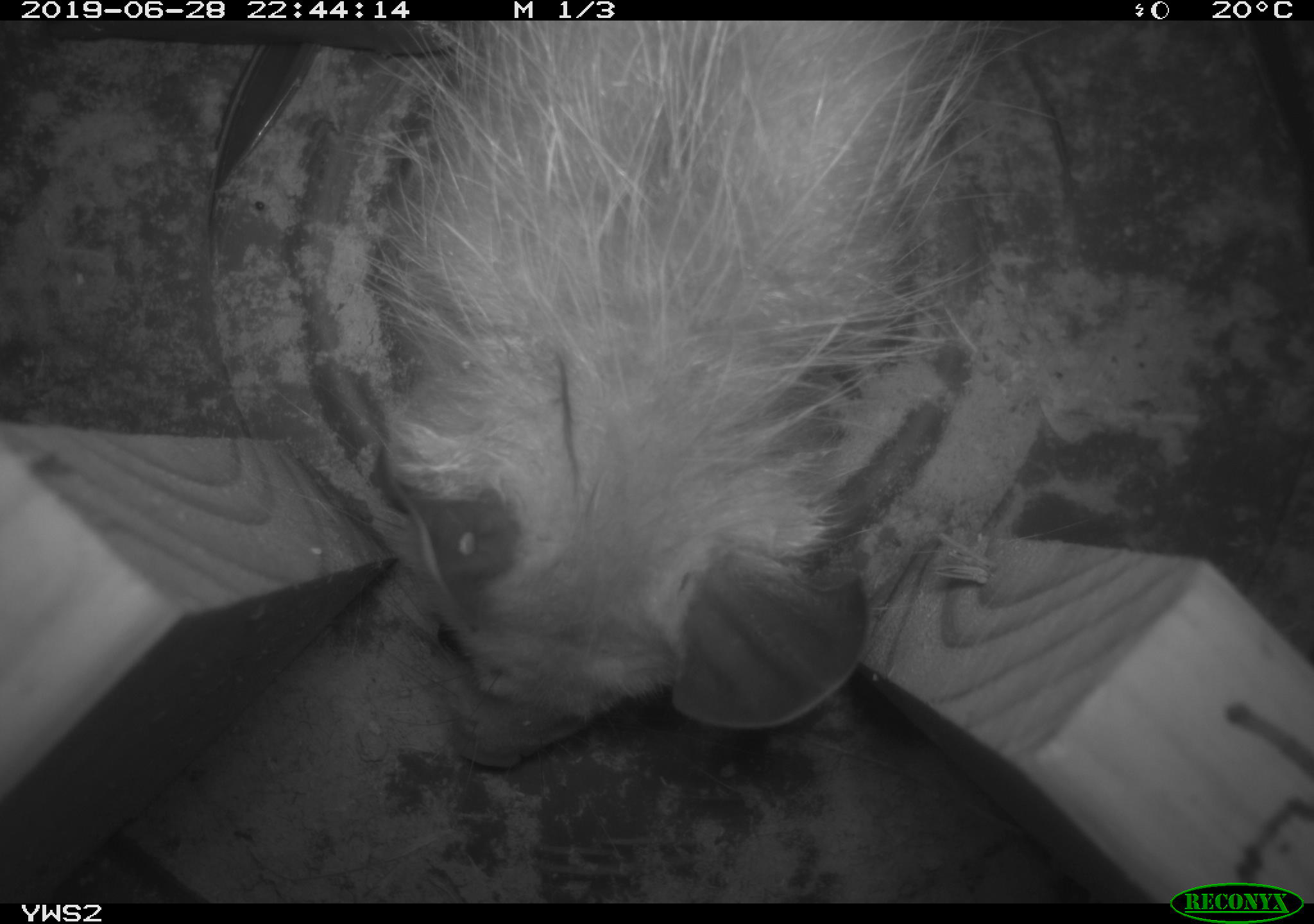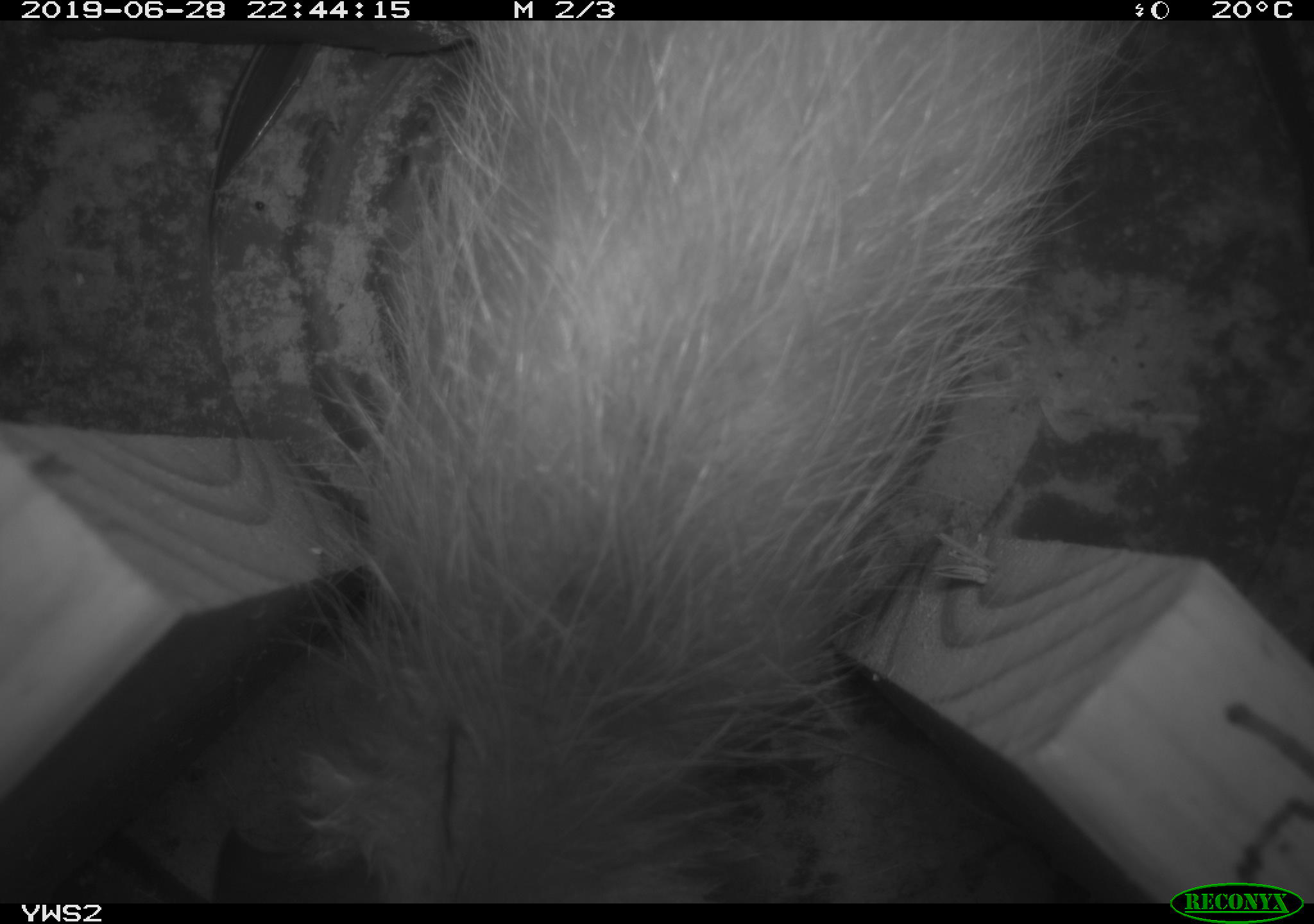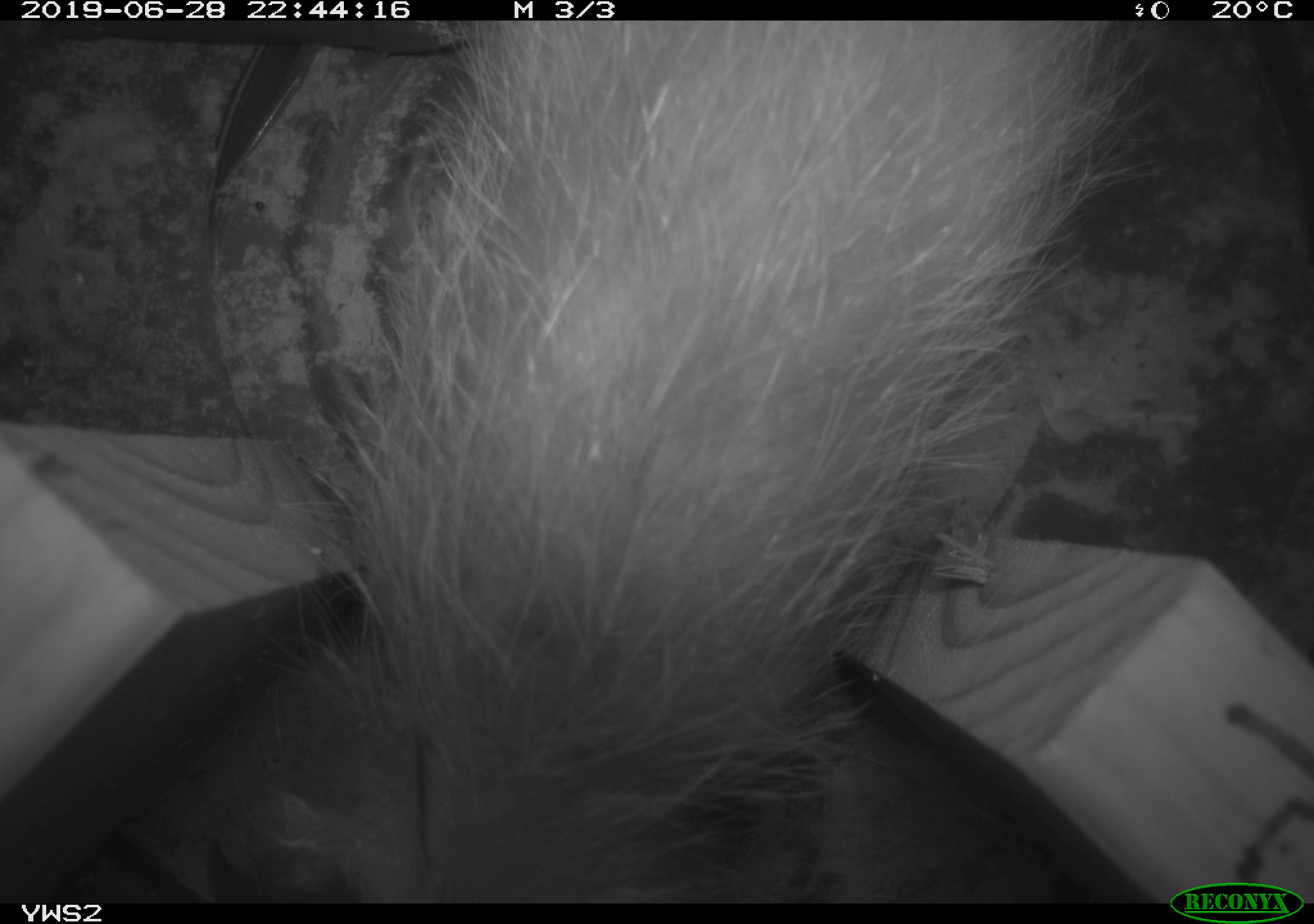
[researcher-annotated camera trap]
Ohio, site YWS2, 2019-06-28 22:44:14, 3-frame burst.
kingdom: Animalia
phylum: Chordata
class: Mammalia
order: Didelphimorphia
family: Didelphidae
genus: Didelphis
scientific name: Didelphis virginiana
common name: virginia opossum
Virginia opossum (Didelphis virginiana).